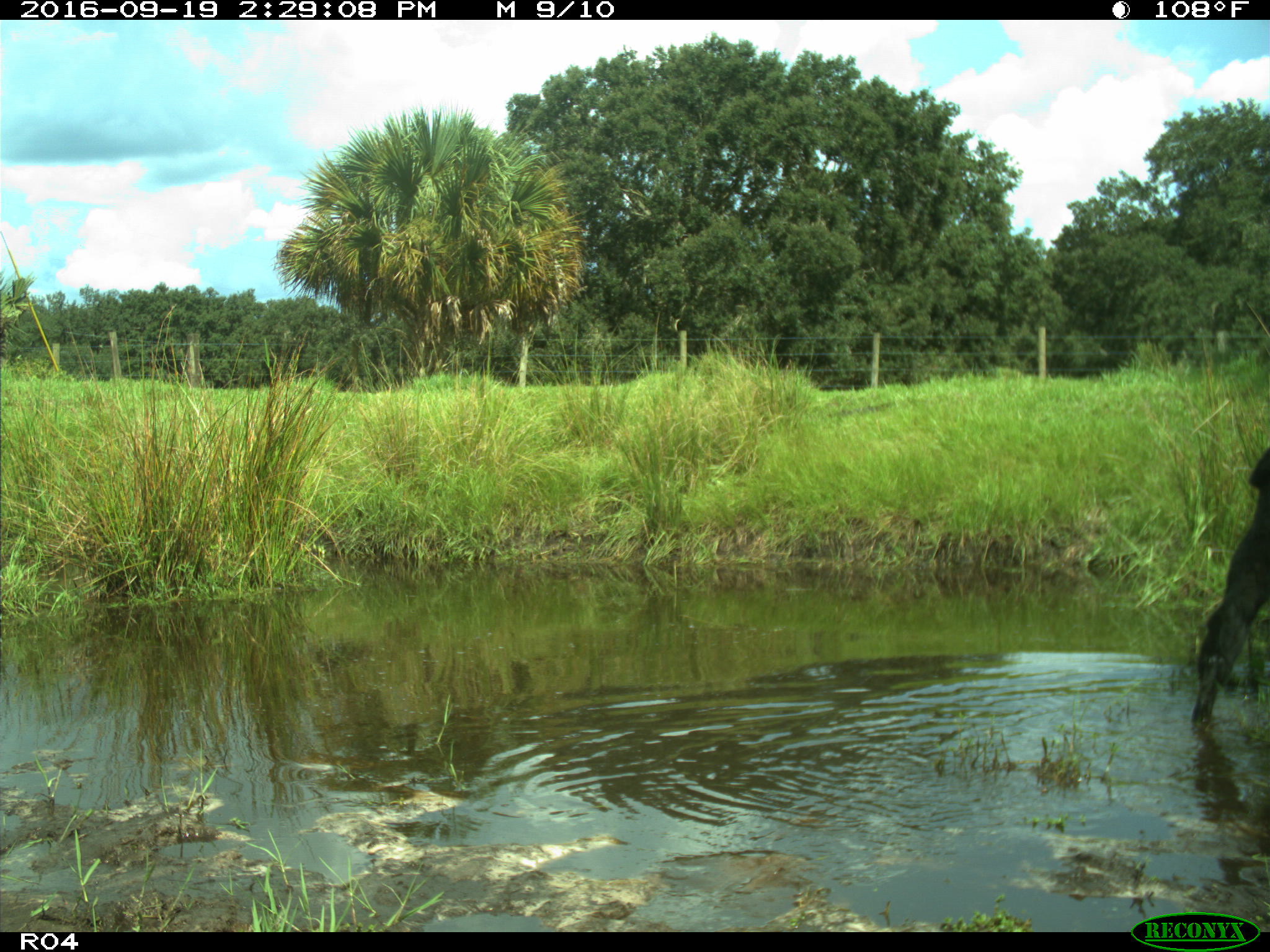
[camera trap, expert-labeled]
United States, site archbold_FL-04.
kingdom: Animalia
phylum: Chordata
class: Mammalia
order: Artiodactyla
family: Bovidae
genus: Bos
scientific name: Bos taurus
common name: domestic cow